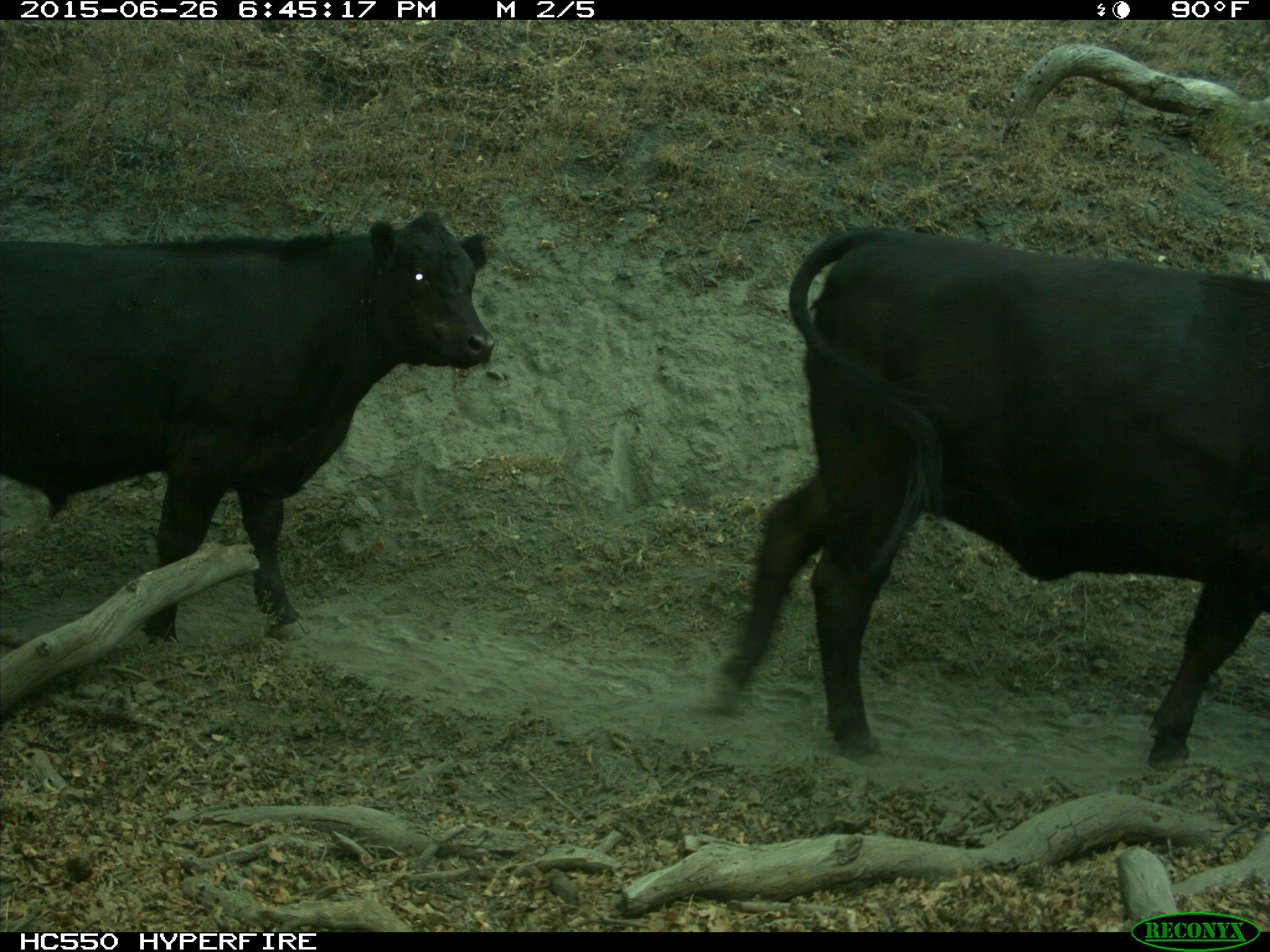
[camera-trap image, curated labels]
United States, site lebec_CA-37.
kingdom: Animalia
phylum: Chordata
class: Mammalia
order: Artiodactyla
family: Bovidae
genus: Bos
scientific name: Bos taurus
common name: domestic cow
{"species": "Bos taurus (domestic cow)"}